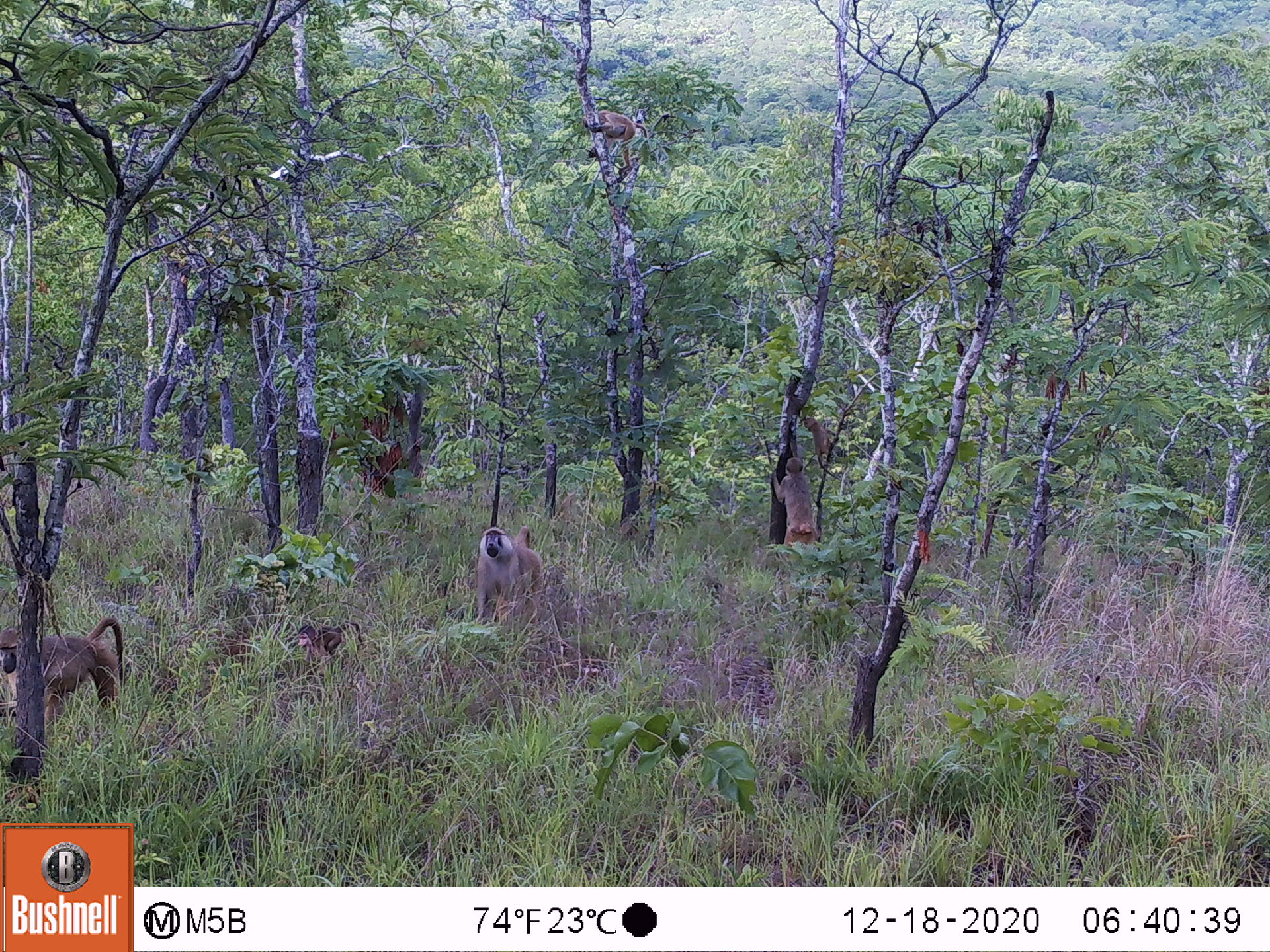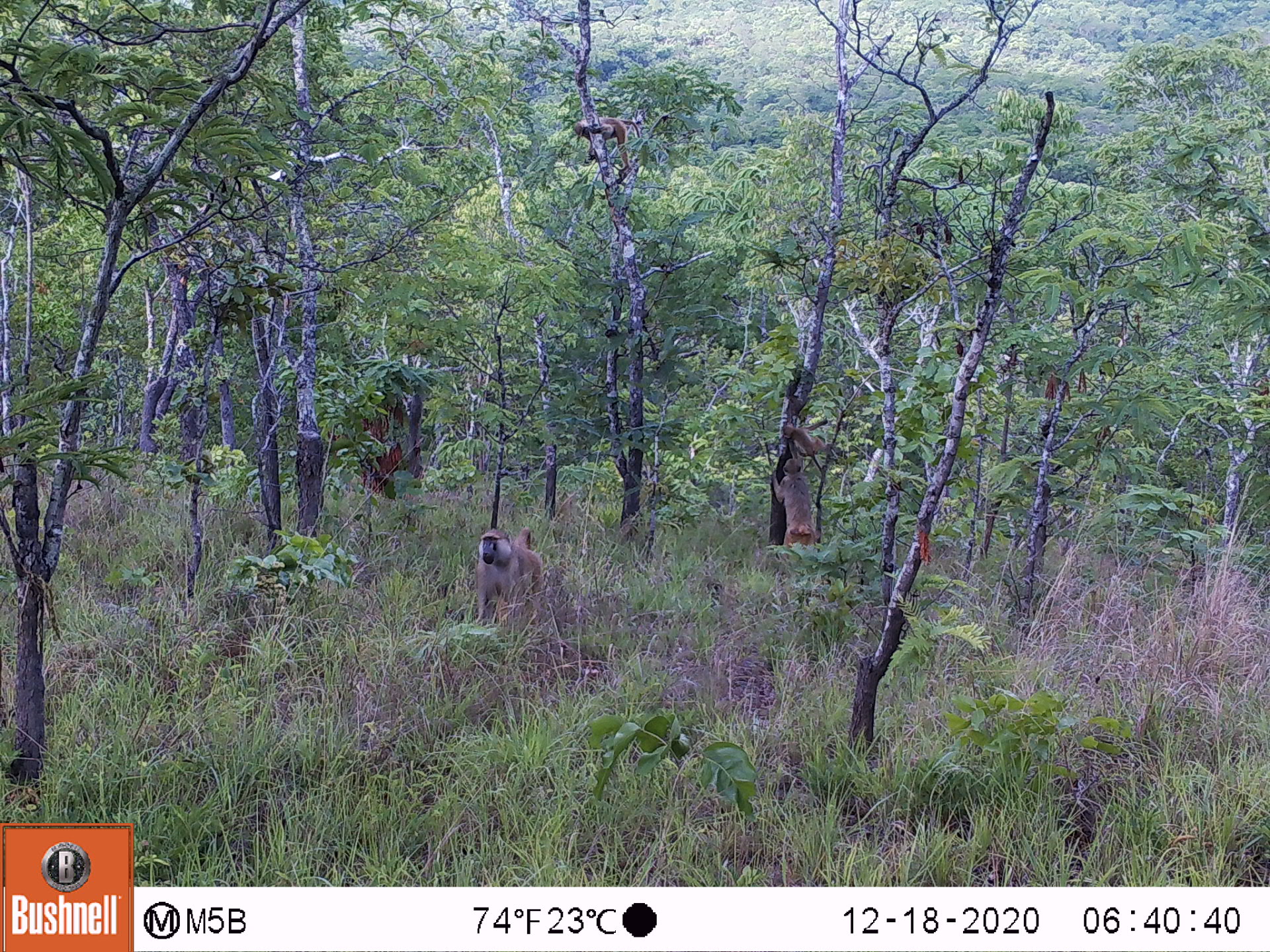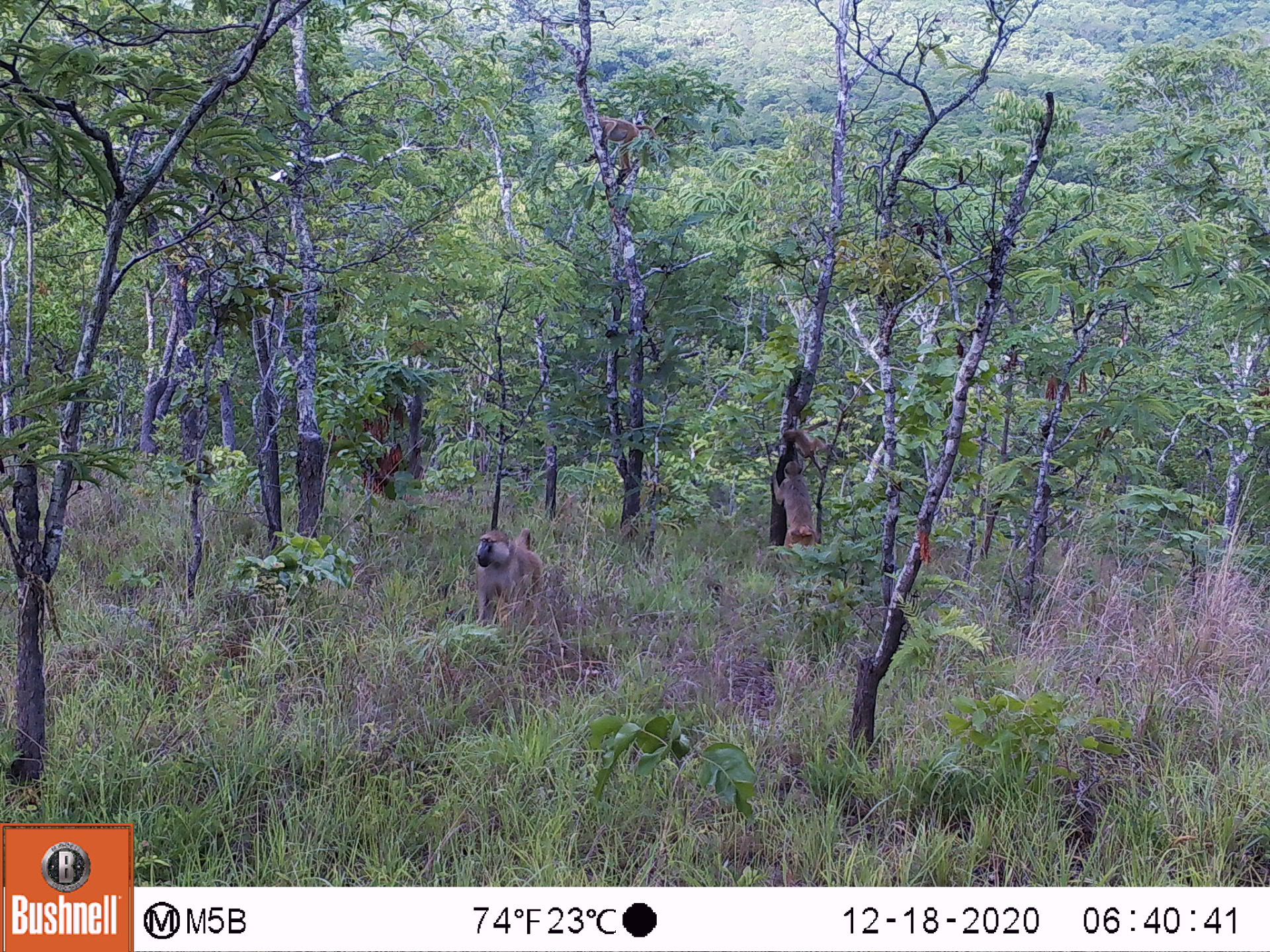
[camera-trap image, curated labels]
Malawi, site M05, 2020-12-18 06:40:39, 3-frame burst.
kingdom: Animalia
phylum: Chordata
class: Mammalia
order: Primates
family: Cercopithecidae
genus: Papio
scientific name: Papio cynocephalus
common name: yellow baboon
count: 5